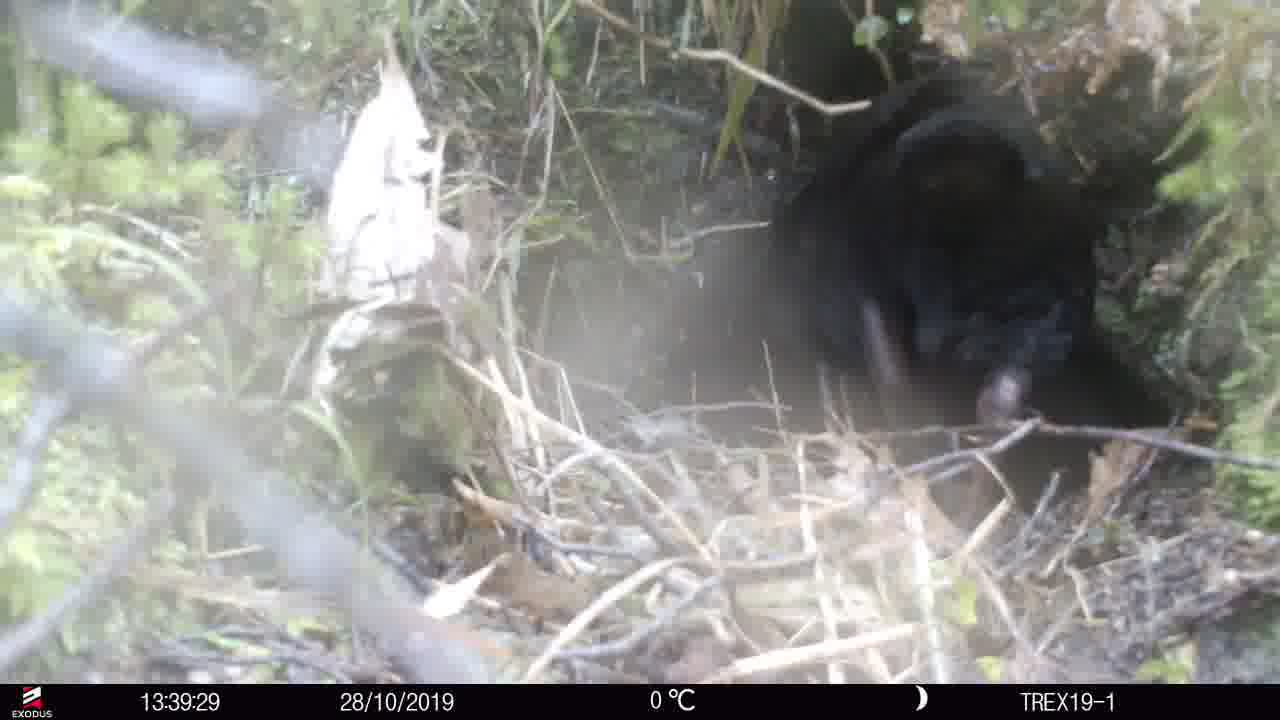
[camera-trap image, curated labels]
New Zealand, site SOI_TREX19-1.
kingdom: Animalia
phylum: Chordata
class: Aves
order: Gruiformes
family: Rallidae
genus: Gallirallus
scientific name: Gallirallus australis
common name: weka